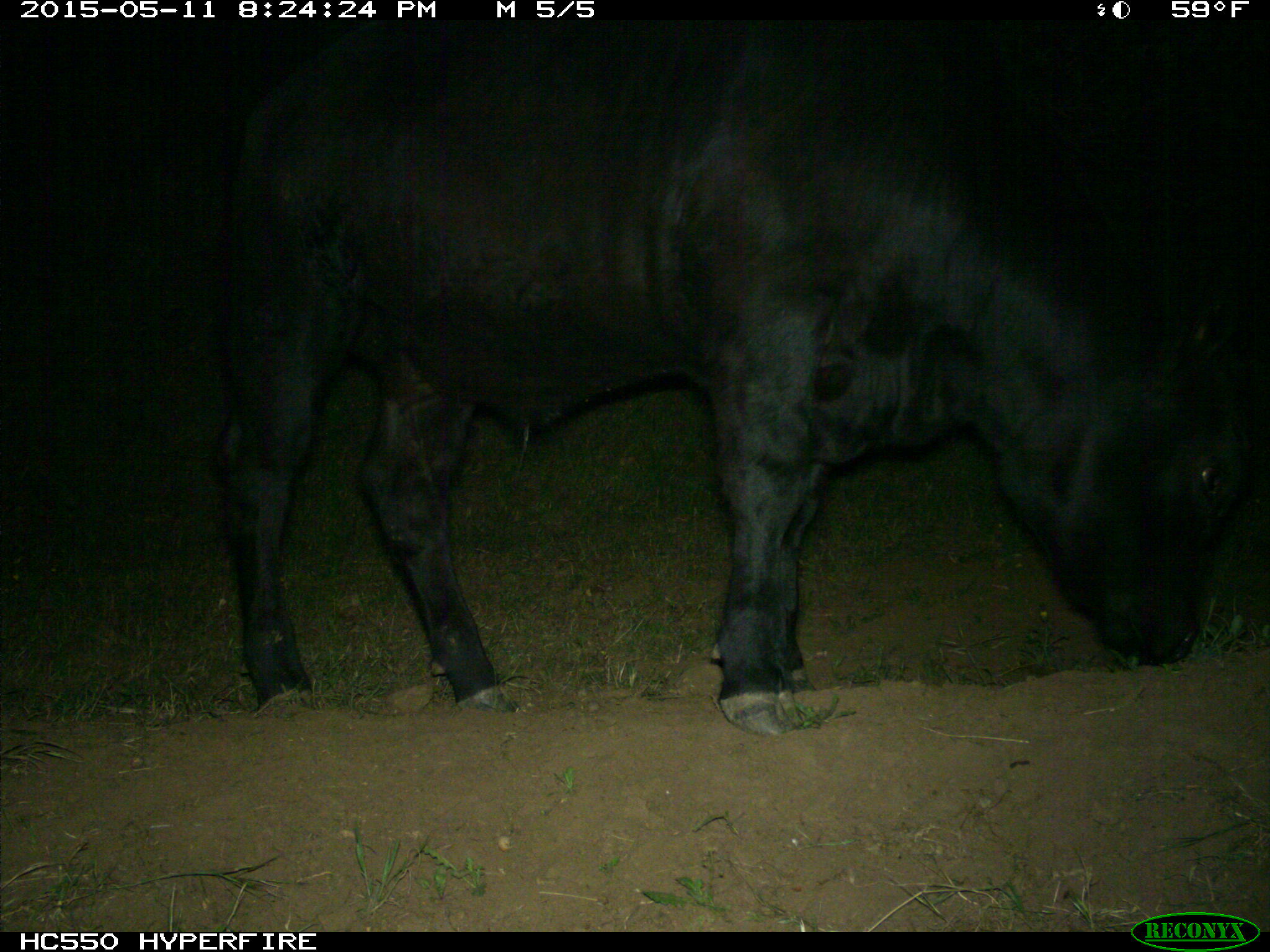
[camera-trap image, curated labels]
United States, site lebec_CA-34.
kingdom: Animalia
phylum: Chordata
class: Mammalia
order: Artiodactyla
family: Bovidae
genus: Bos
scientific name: Bos taurus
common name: domestic cow